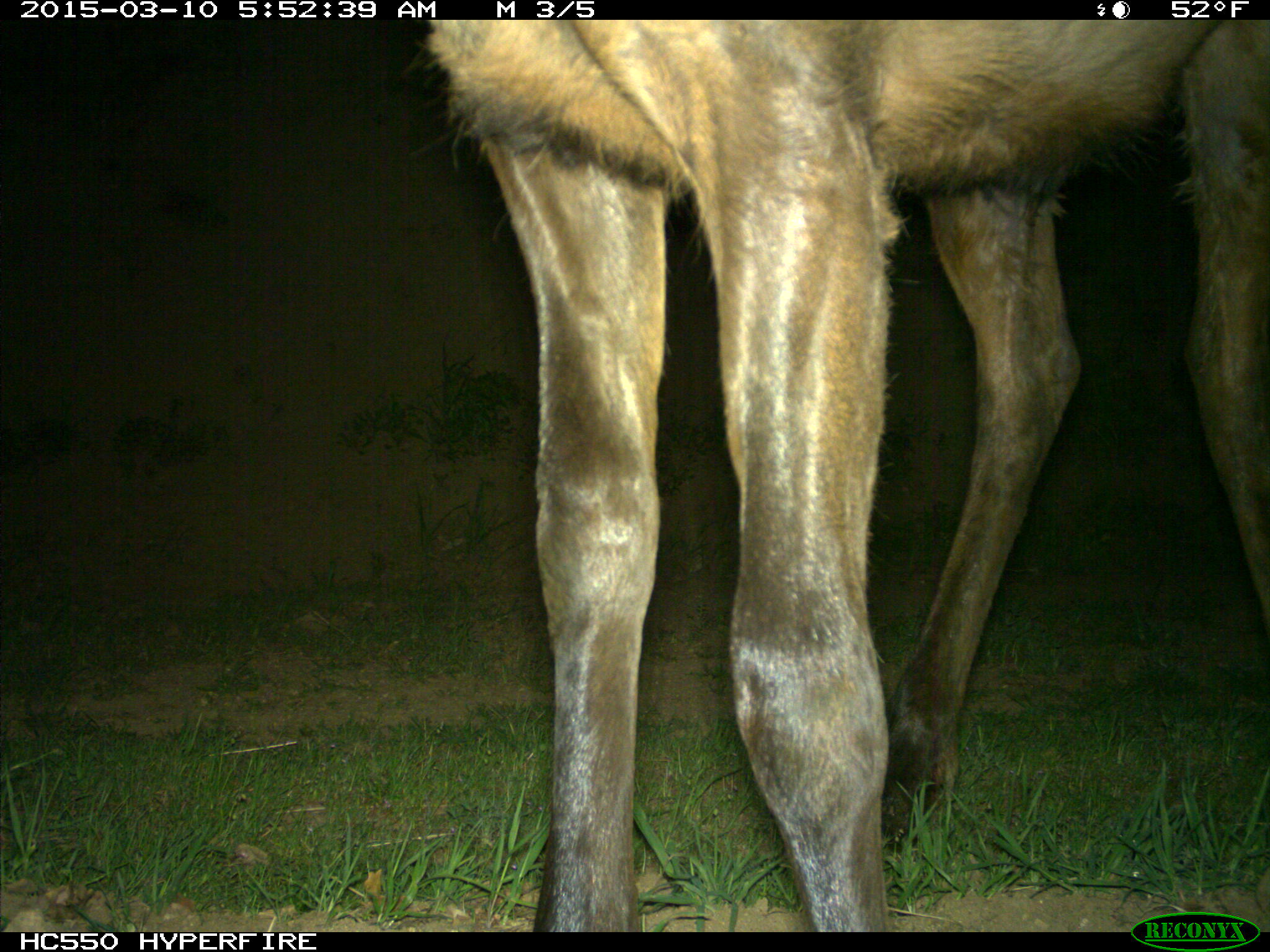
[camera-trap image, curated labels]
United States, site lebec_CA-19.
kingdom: Animalia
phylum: Chordata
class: Mammalia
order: Artiodactyla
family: Cervidae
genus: Cervus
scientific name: Cervus canadensis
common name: elk